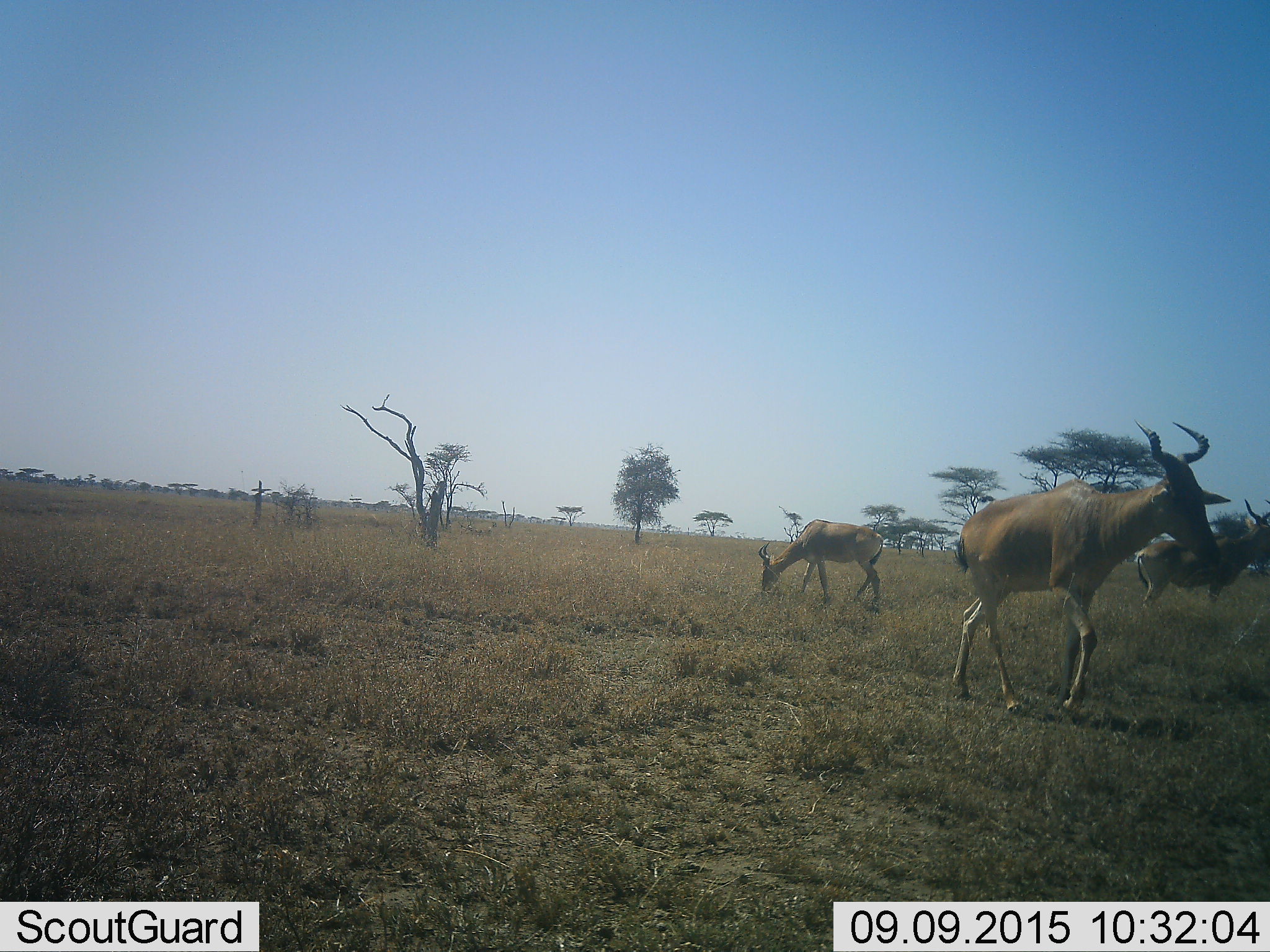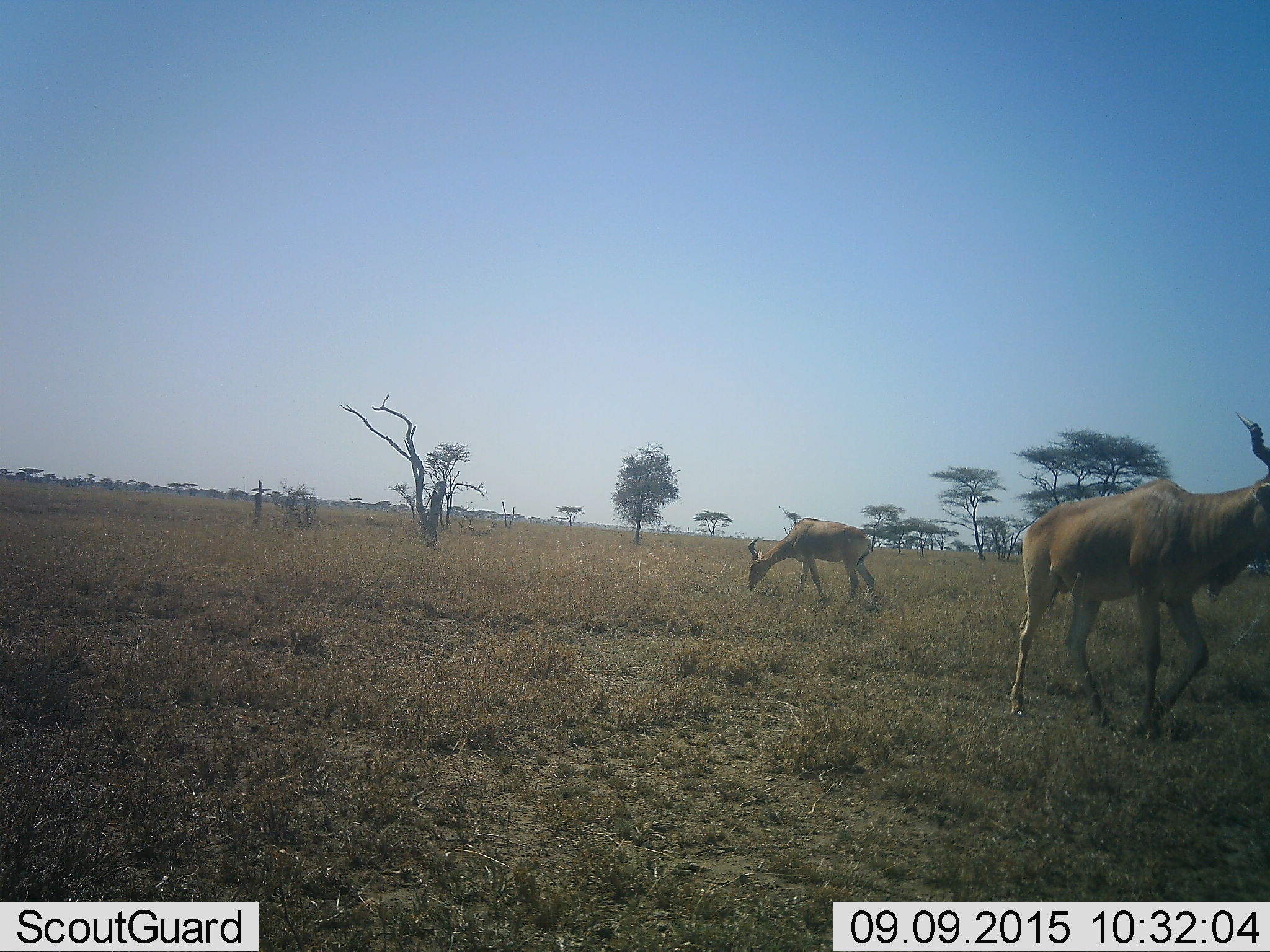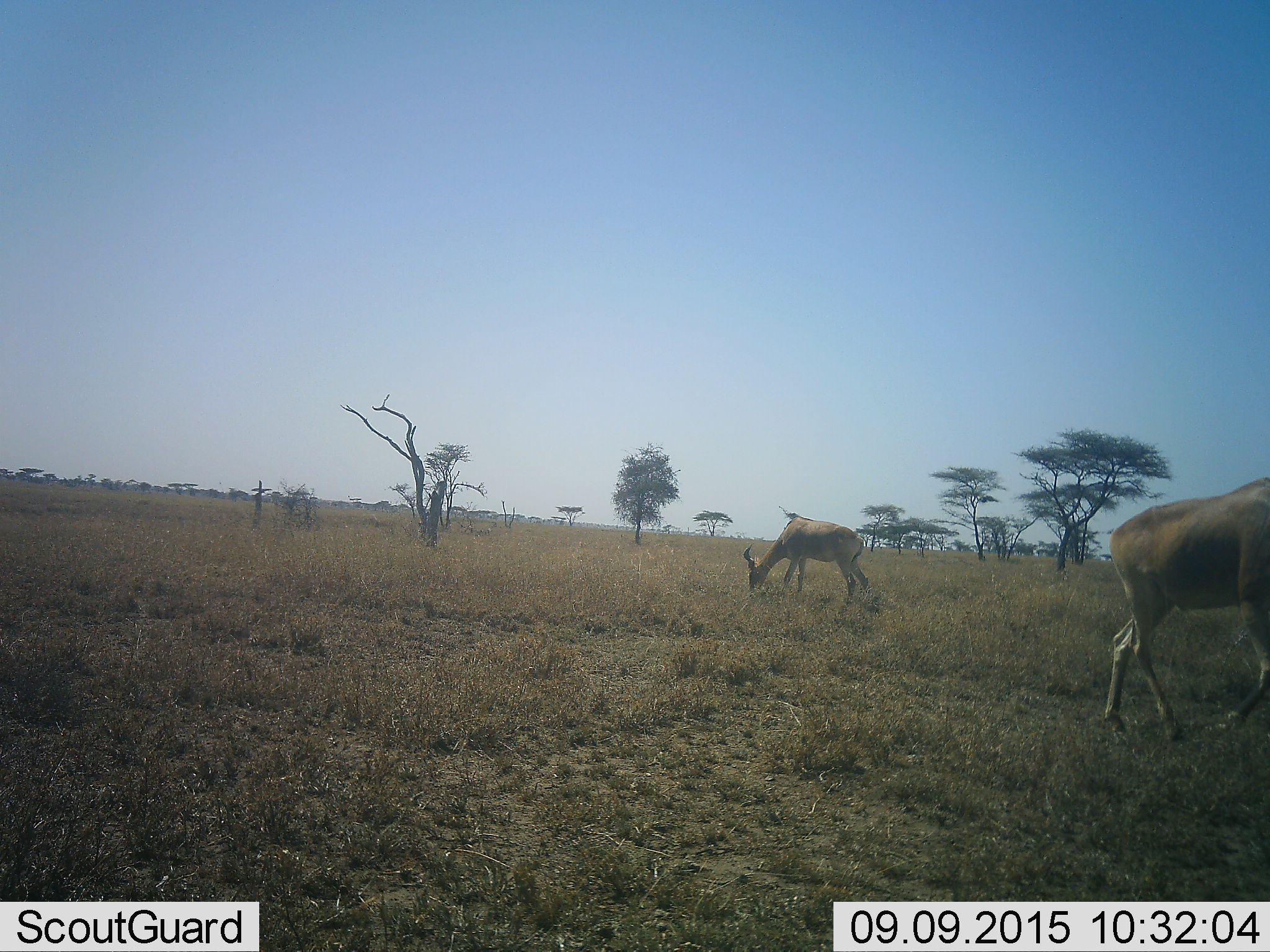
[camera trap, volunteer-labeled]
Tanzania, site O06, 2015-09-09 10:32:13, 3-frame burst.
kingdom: Animalia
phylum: Chordata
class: Mammalia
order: Artiodactyla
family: Bovidae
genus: Alcelaphus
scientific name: Alcelaphus buselaphus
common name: hartebeest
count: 3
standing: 50%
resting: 0%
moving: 83%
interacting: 0%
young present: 0%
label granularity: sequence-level